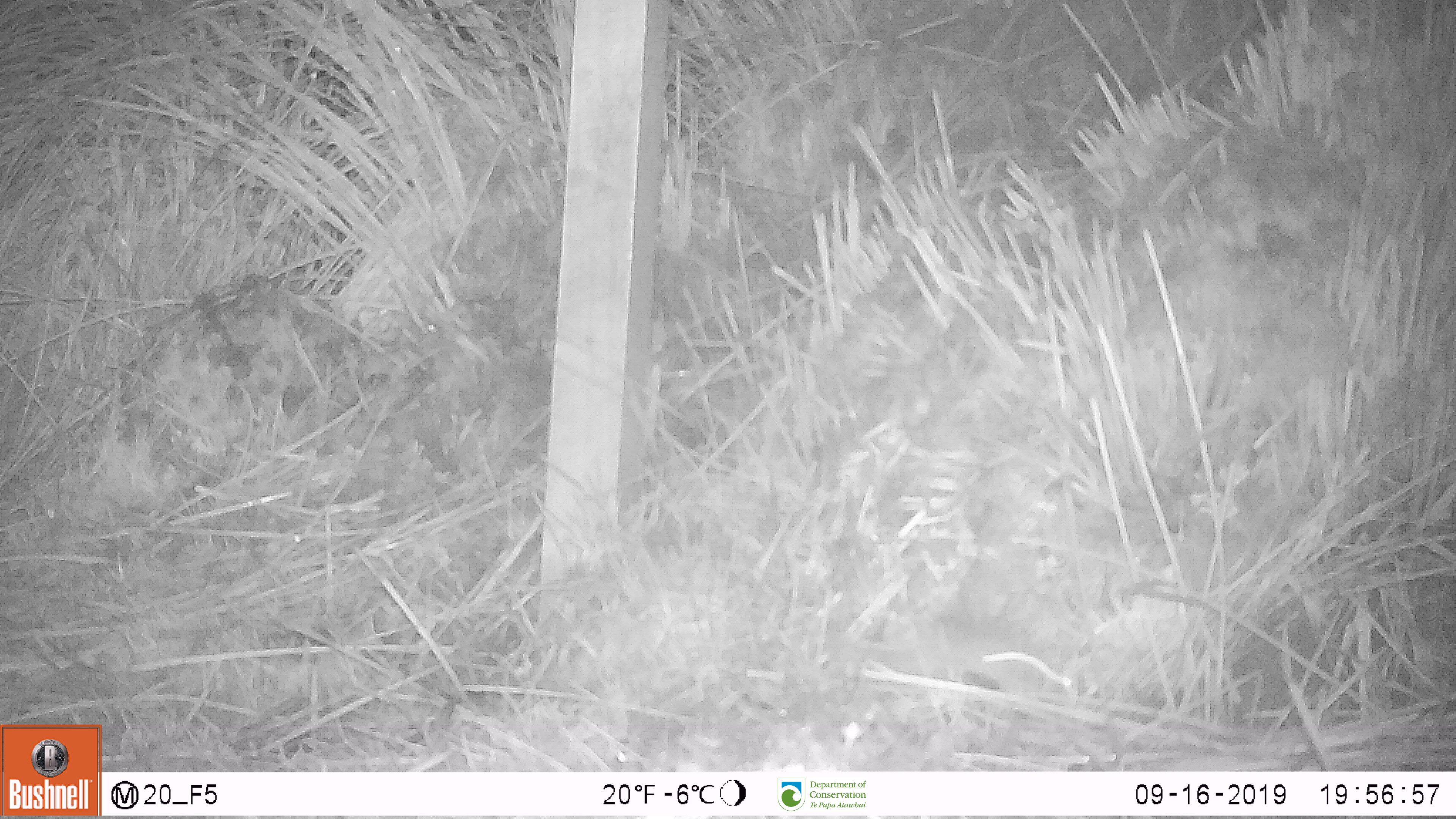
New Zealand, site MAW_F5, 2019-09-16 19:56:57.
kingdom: Animalia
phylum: Chordata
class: Mammalia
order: Rodentia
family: Muridae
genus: Mus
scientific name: Mus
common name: mouse